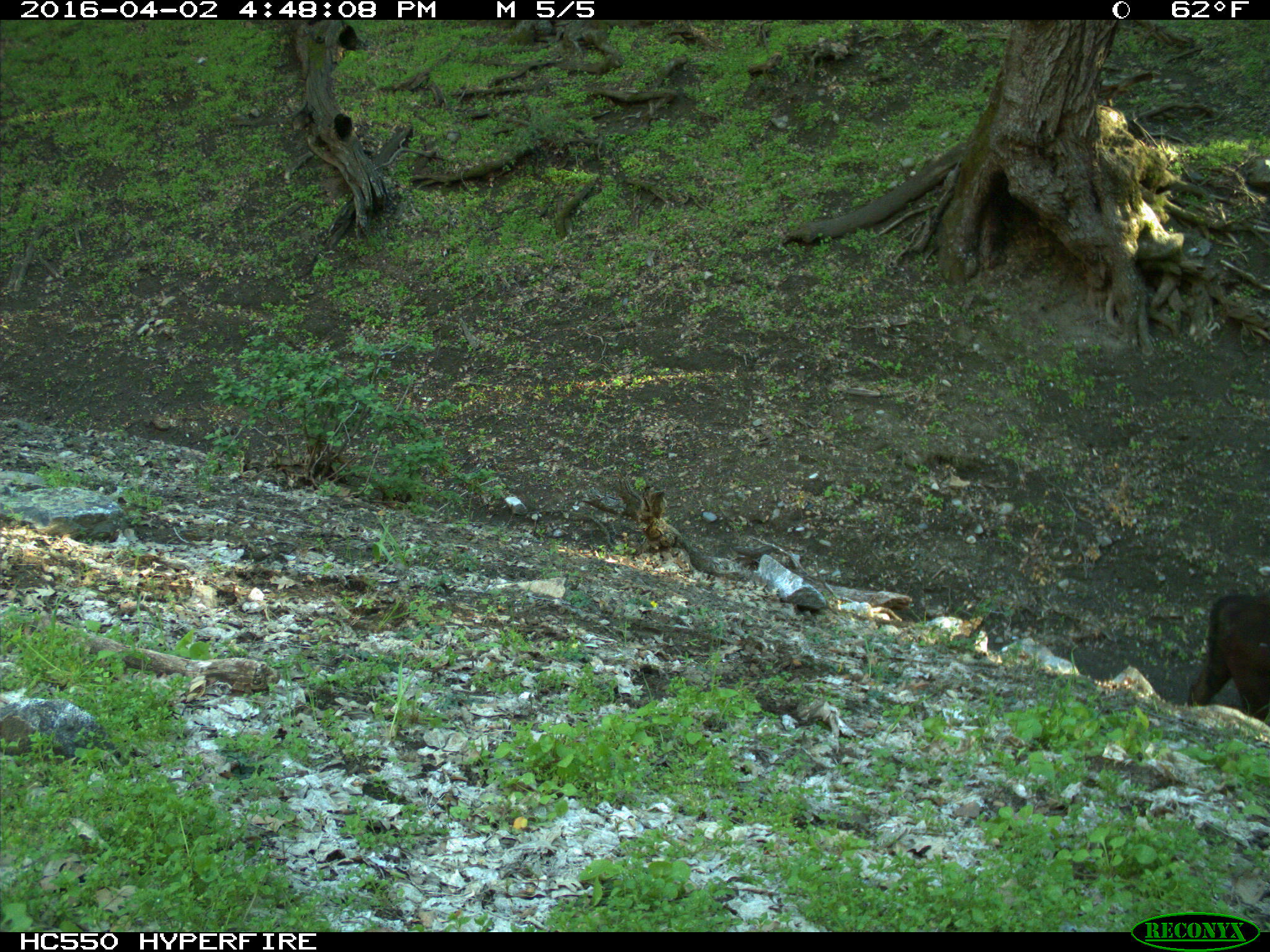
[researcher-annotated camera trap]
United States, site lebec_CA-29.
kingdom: Animalia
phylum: Chordata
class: Mammalia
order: Artiodactyla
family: Bovidae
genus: Bos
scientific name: Bos taurus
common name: domestic cow